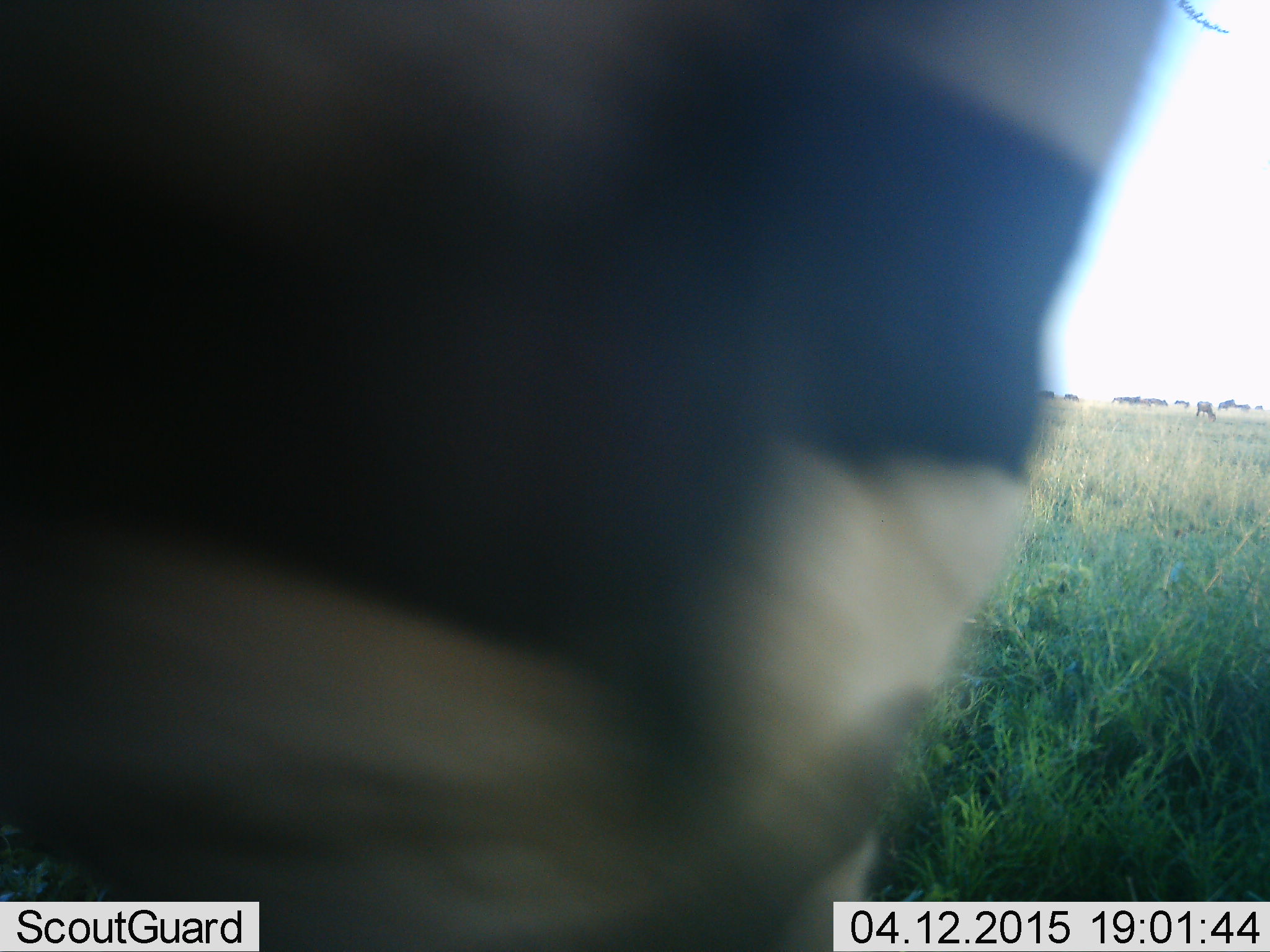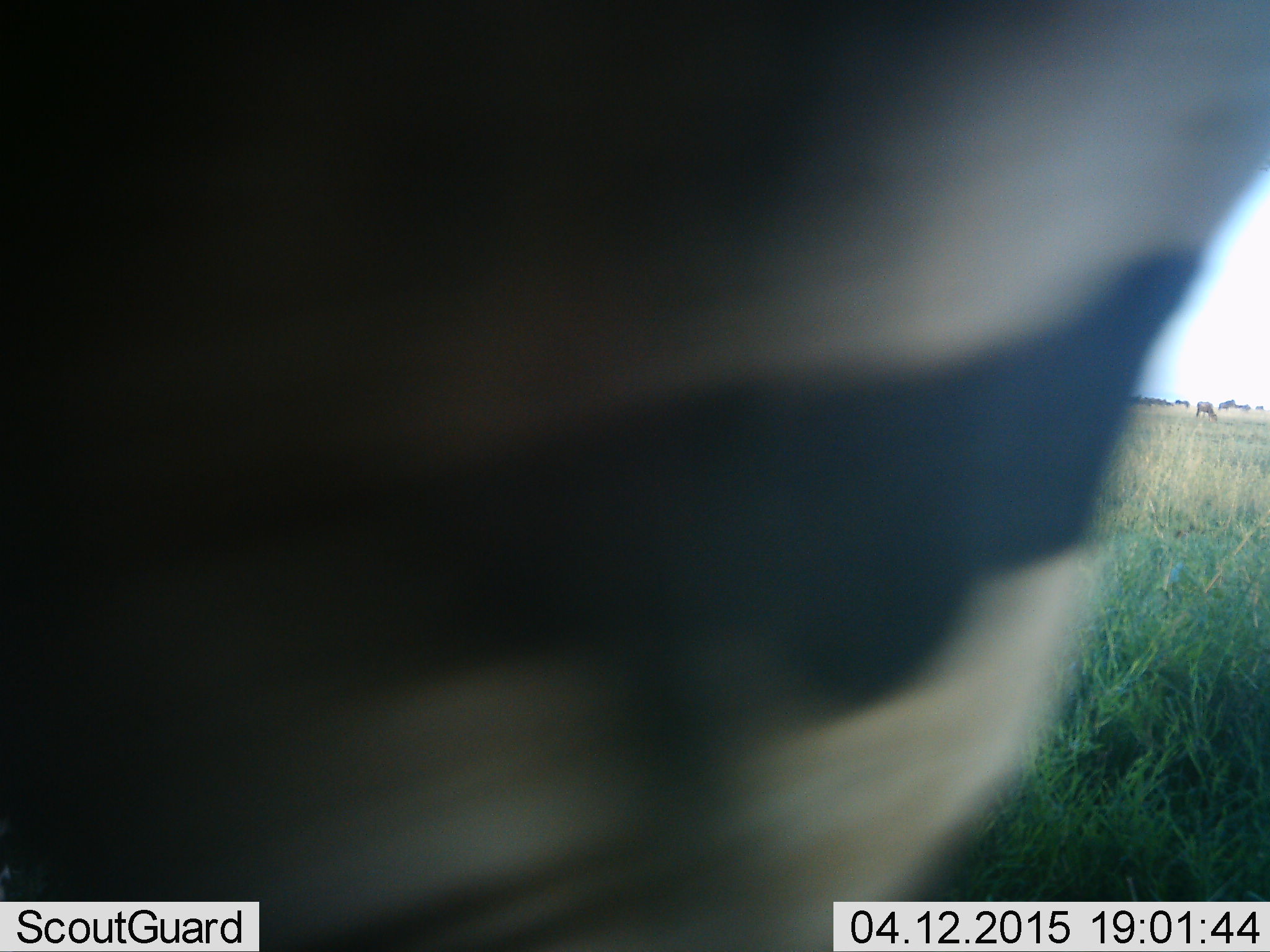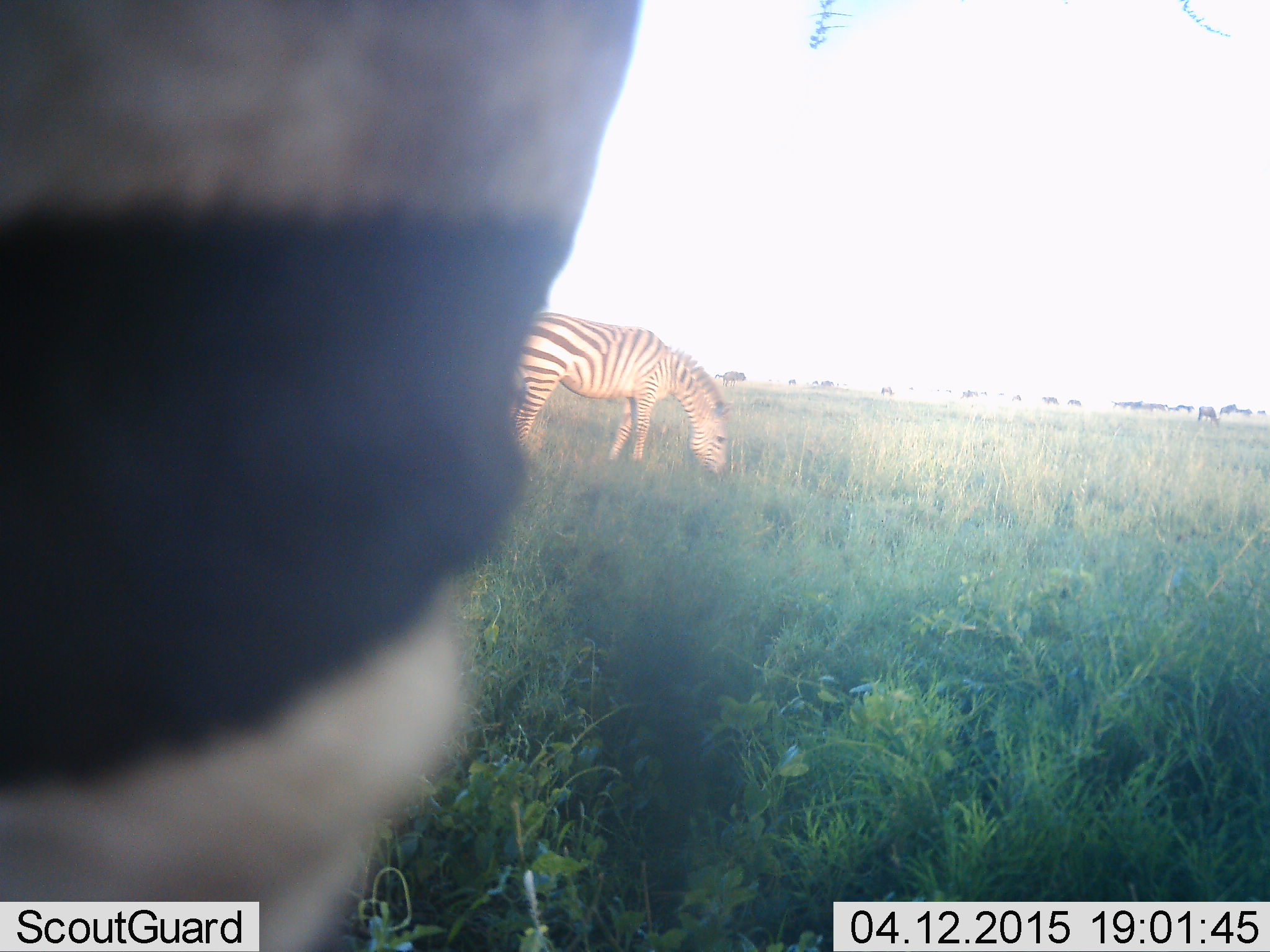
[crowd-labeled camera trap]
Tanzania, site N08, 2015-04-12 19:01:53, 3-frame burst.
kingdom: Animalia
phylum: Chordata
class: Mammalia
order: Perissodactyla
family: Equidae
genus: Equus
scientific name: Equus quagga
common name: plains zebra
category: zebra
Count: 2.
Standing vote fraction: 73%.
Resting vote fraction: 0%.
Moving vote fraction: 40%.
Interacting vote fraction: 0%.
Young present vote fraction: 0%.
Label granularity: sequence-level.